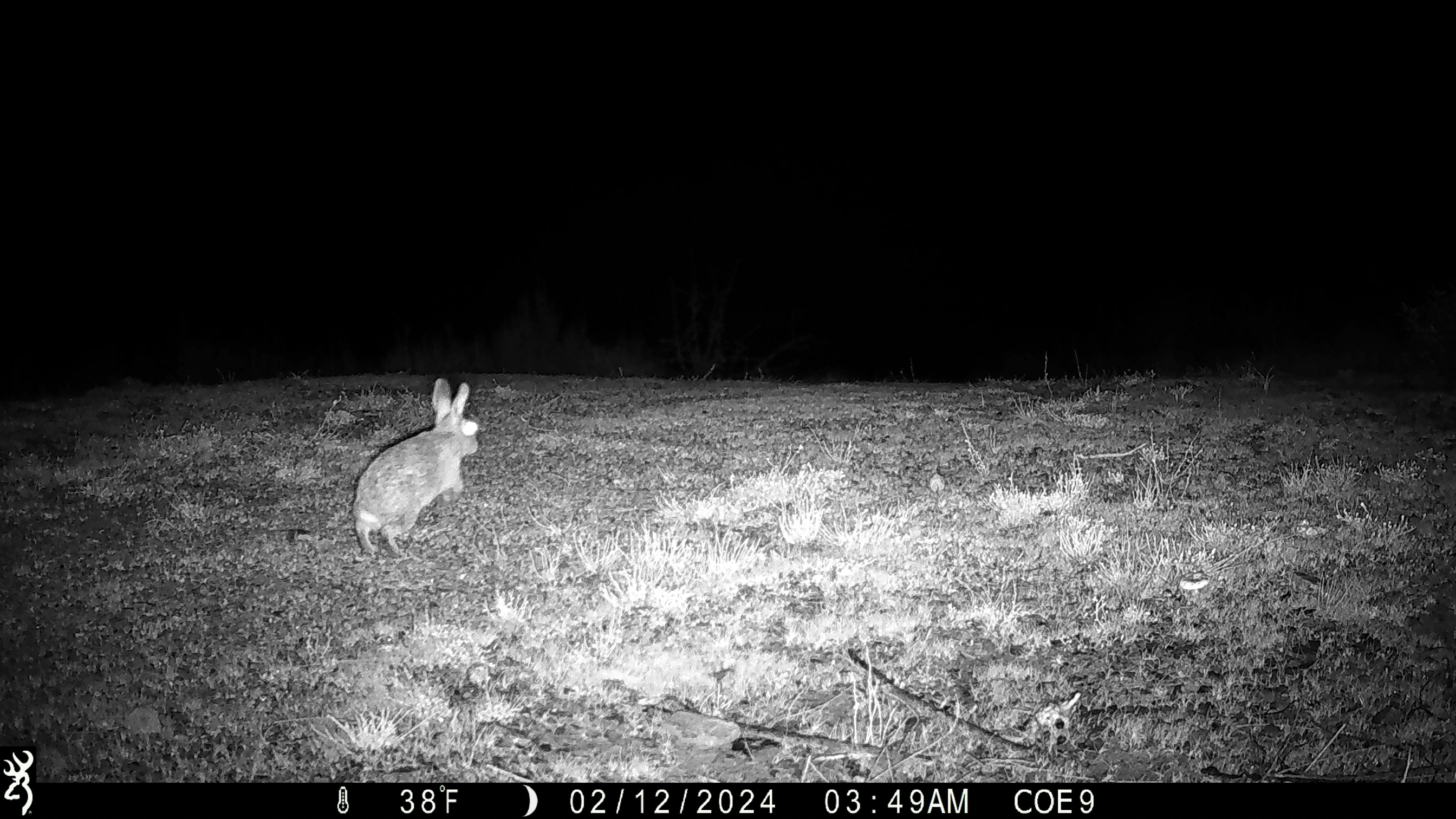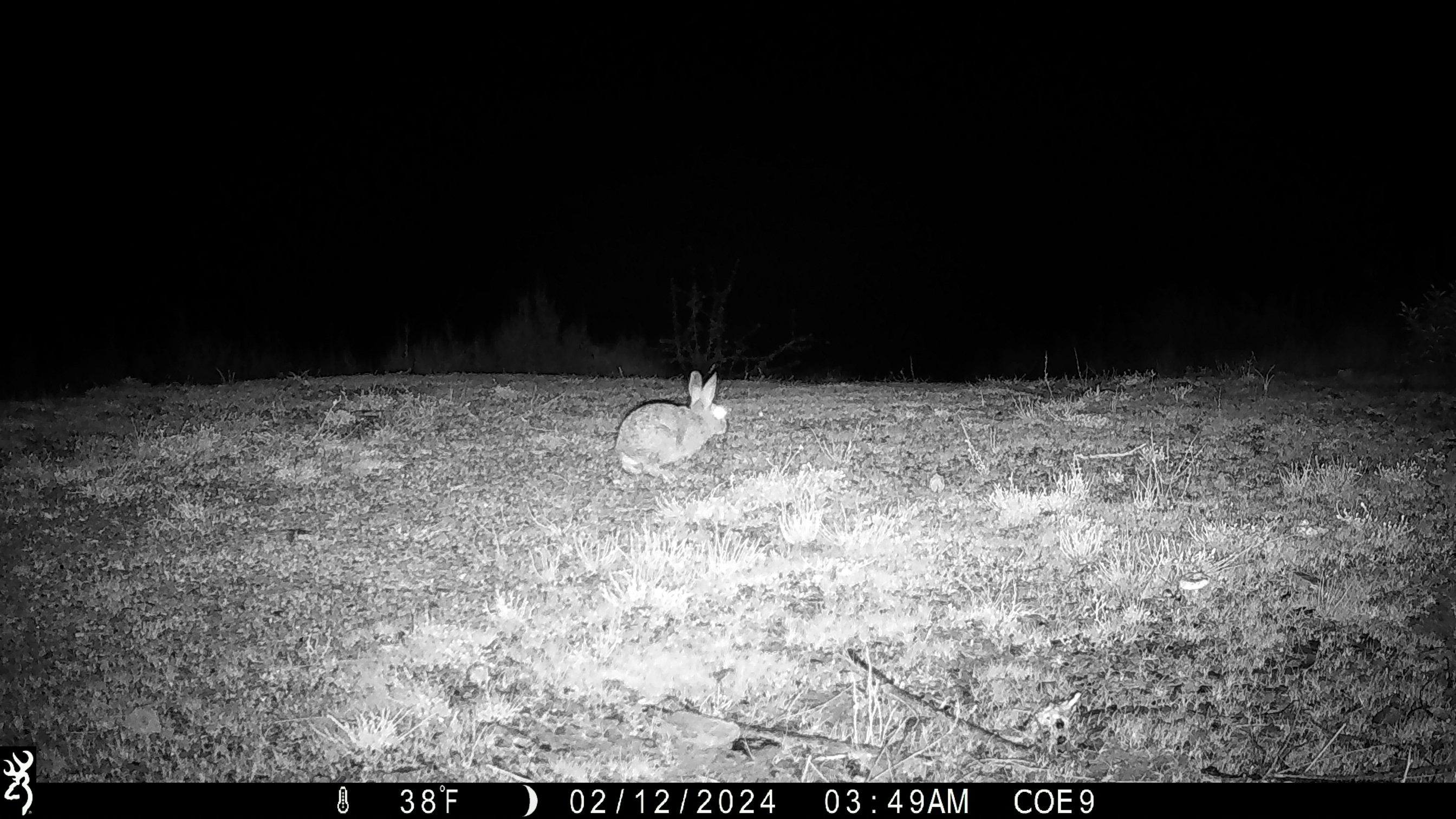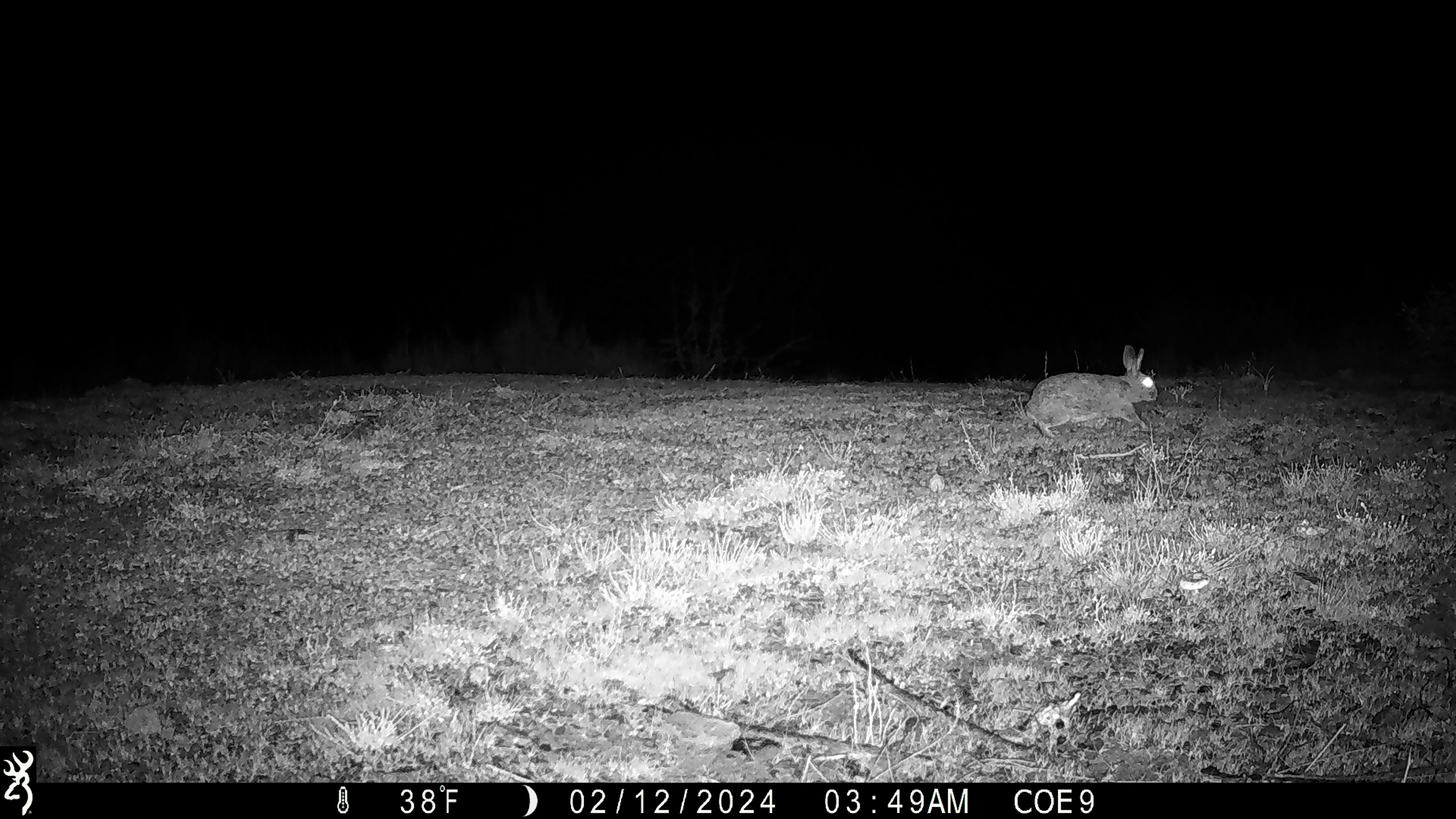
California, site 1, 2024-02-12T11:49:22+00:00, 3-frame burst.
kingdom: Animalia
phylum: Chordata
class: Mammalia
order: Lagomorpha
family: Leporidae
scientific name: Leporidae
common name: rabbit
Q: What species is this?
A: Rabbit (Leporidae).